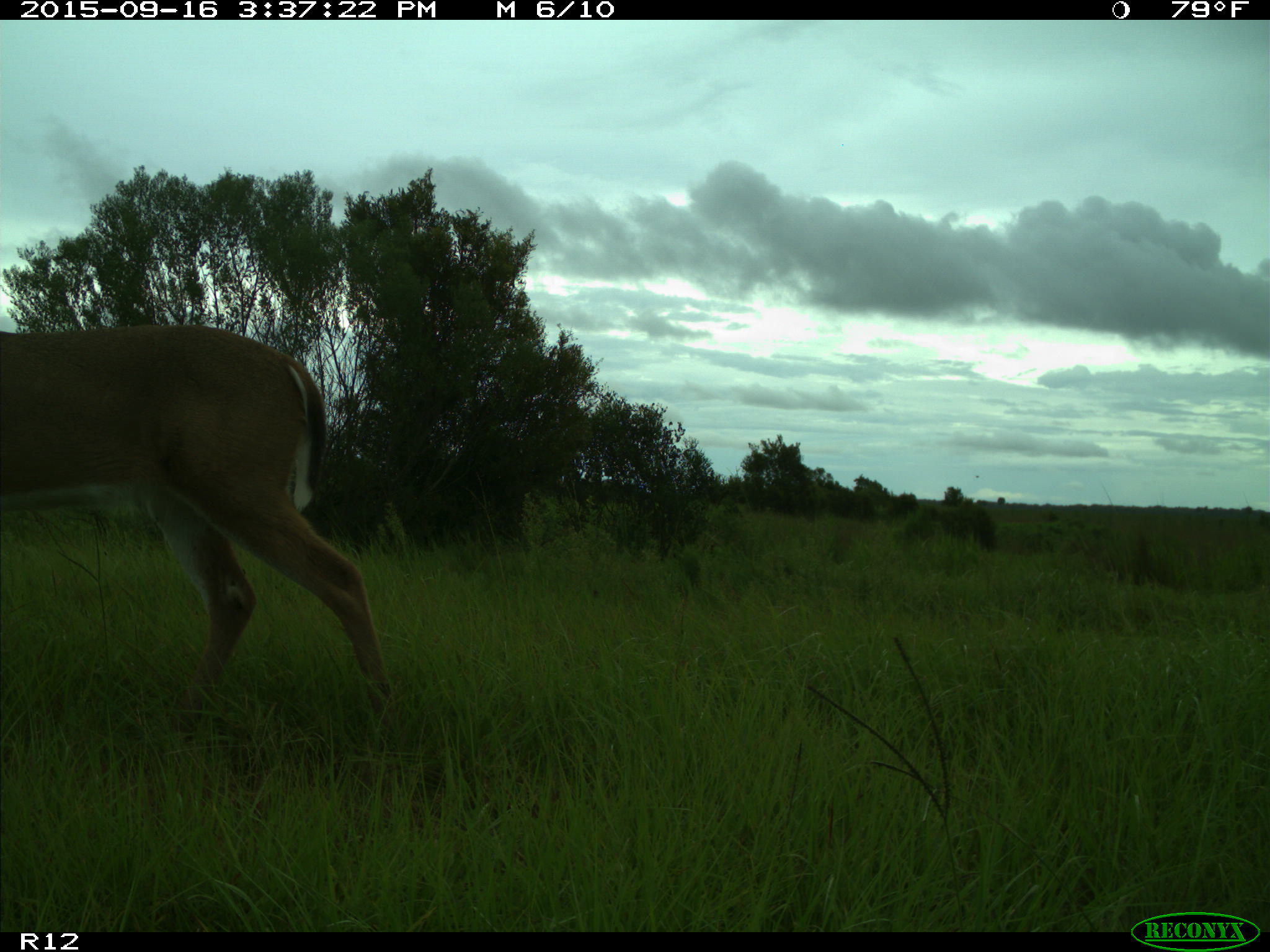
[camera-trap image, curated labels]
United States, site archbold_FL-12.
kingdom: Animalia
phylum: Chordata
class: Mammalia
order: Artiodactyla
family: Cervidae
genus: Odocoileus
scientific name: Odocoileus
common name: deer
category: unidentified deer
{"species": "unidentified deer (deer) (Odocoileus)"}